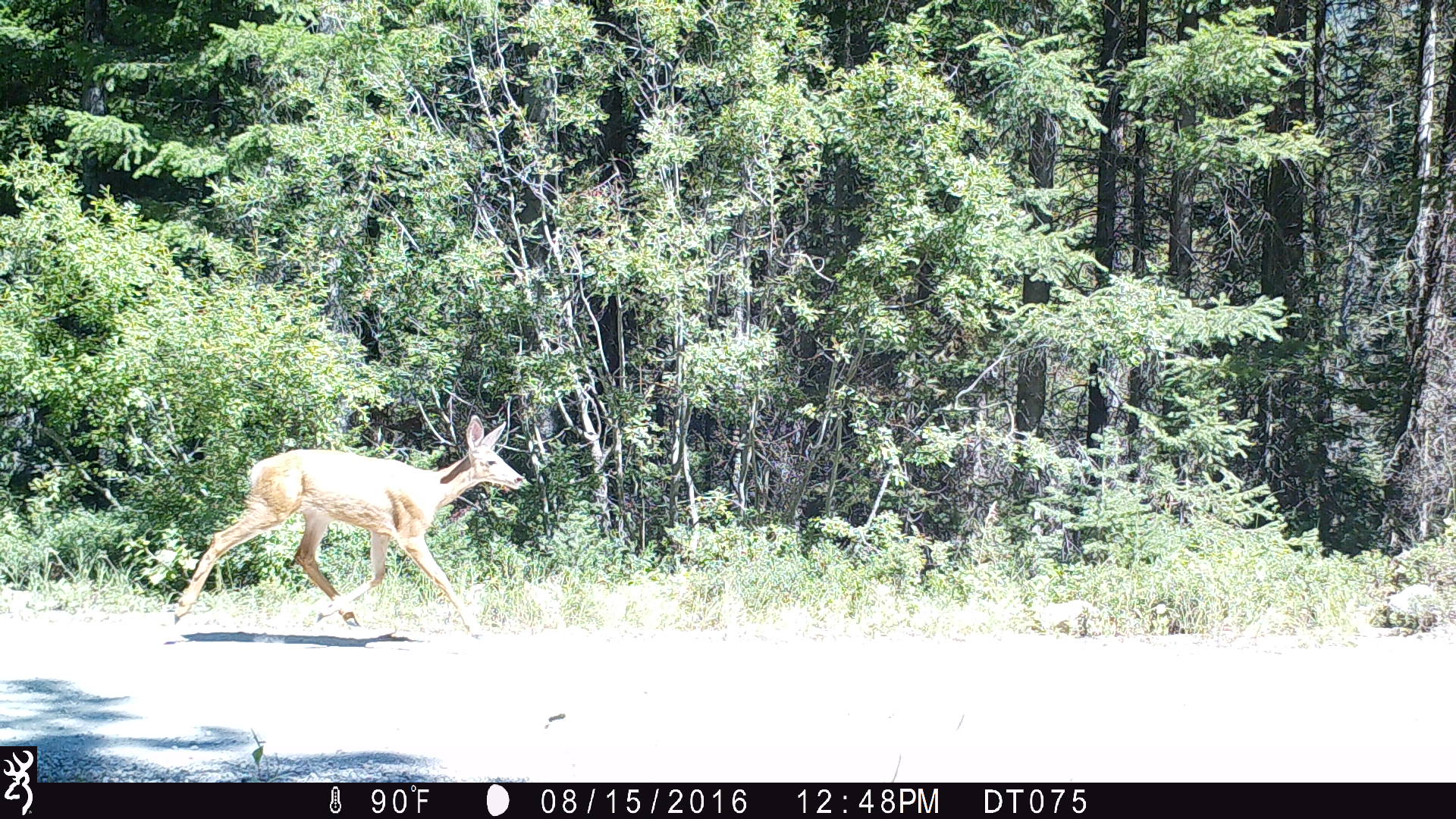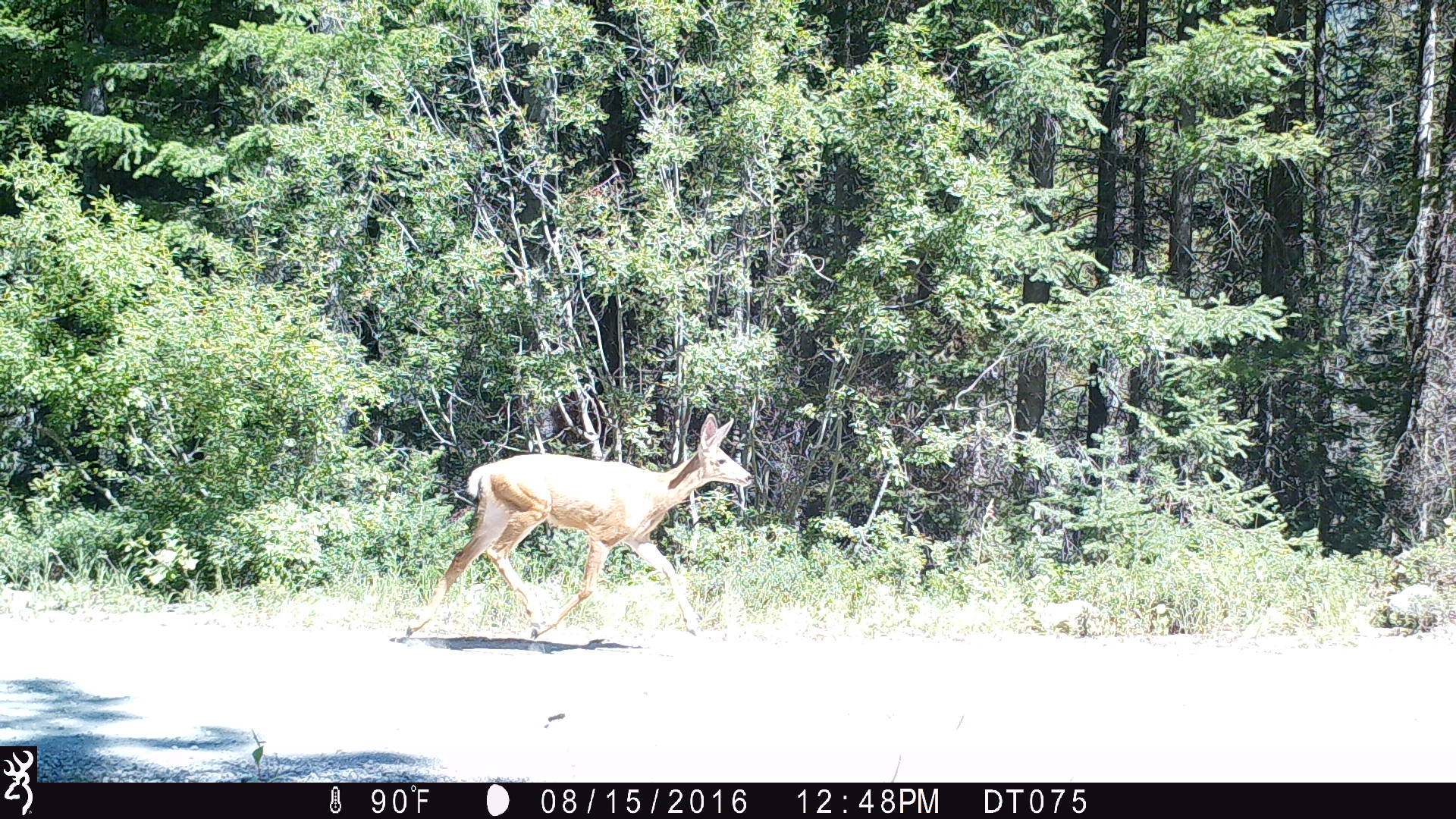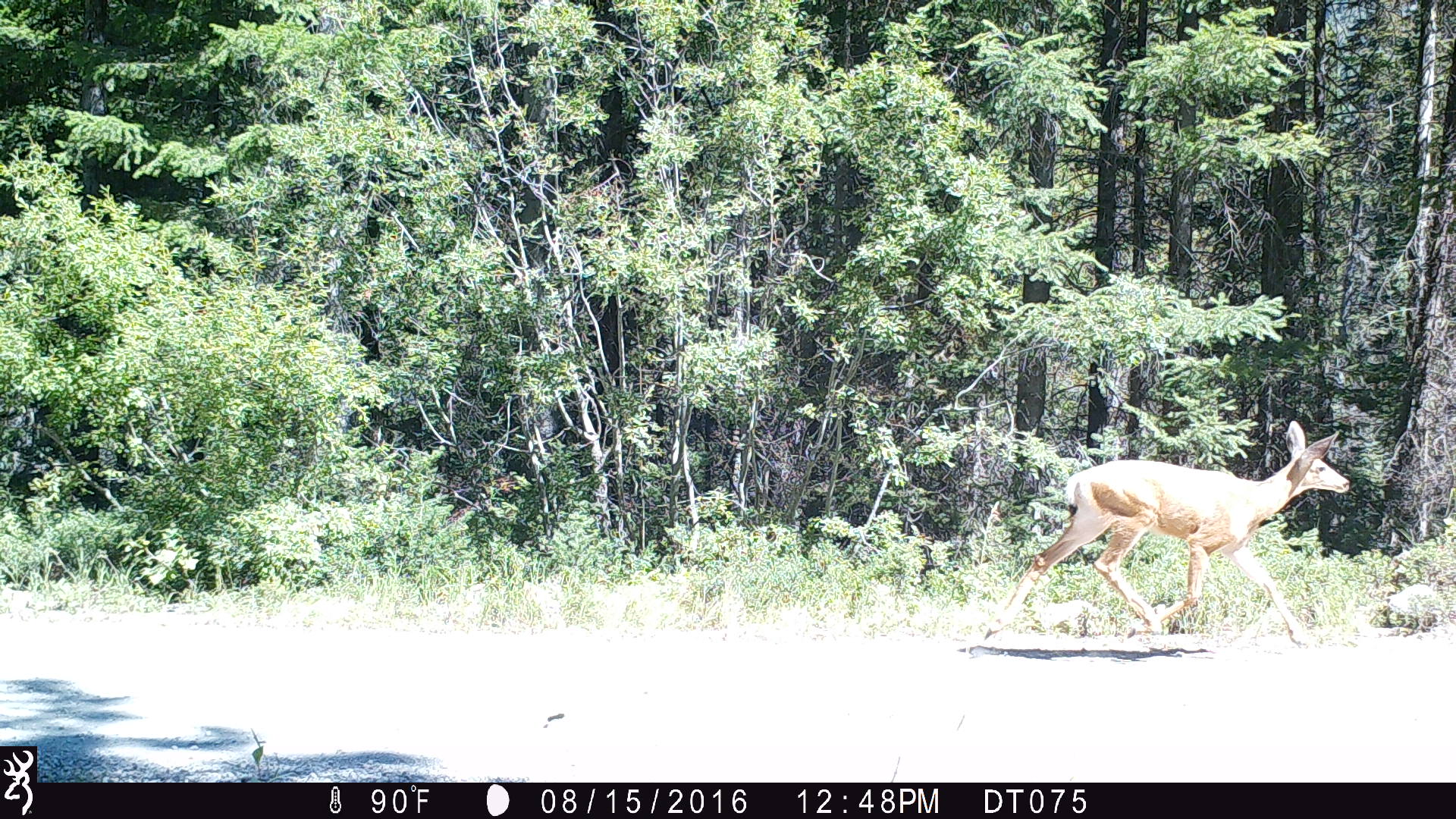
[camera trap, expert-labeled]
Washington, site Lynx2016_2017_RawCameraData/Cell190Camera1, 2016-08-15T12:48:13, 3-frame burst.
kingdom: Animalia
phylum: Chordata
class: Mammalia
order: Artiodactyla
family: Cervidae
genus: Odocoileus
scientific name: Odocoileus hemionus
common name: mule deer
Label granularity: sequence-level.